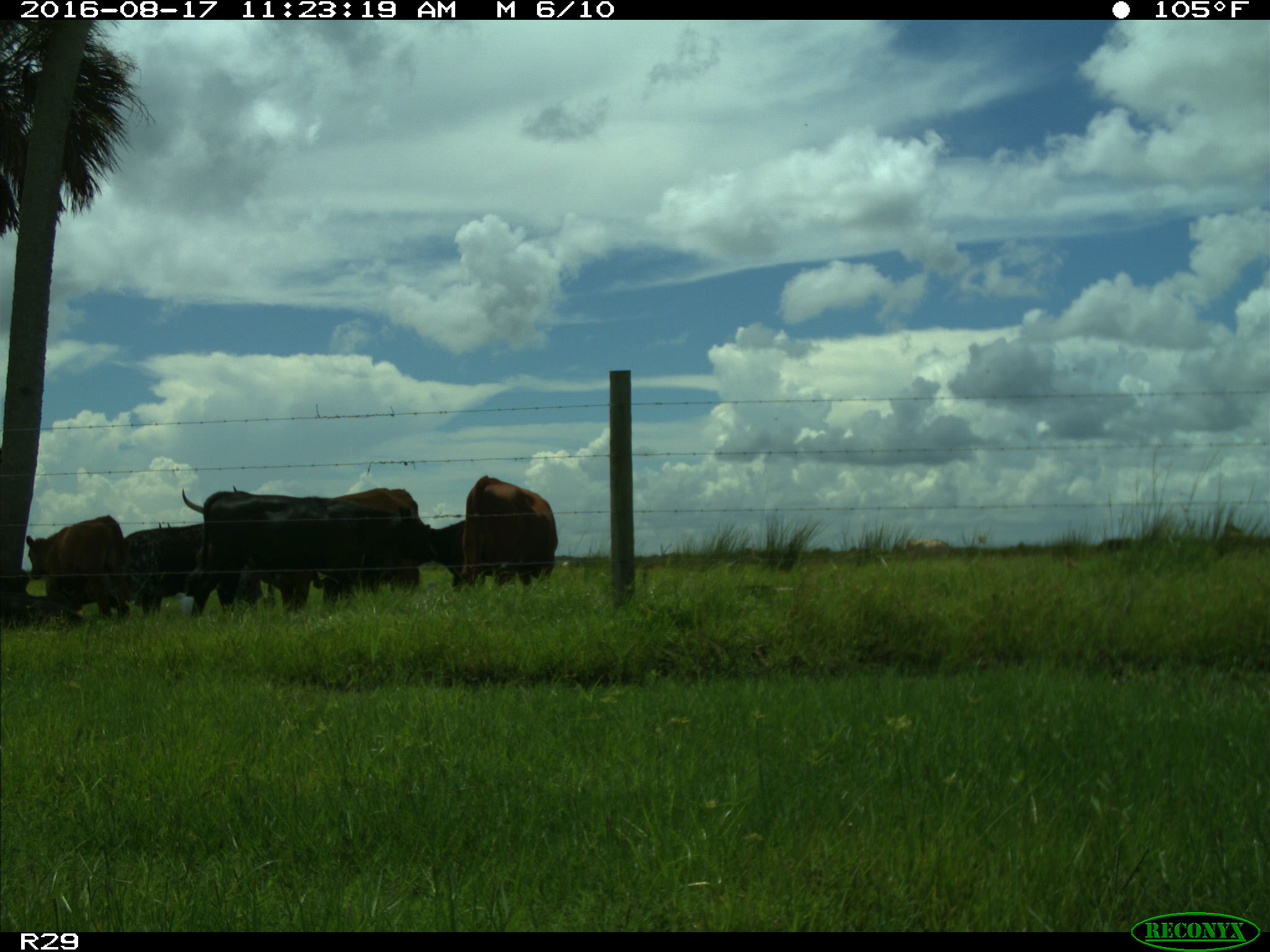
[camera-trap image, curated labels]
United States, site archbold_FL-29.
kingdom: Animalia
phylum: Chordata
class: Mammalia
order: Artiodactyla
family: Bovidae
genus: Bos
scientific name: Bos taurus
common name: domestic cow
Bos taurus (domestic cow).